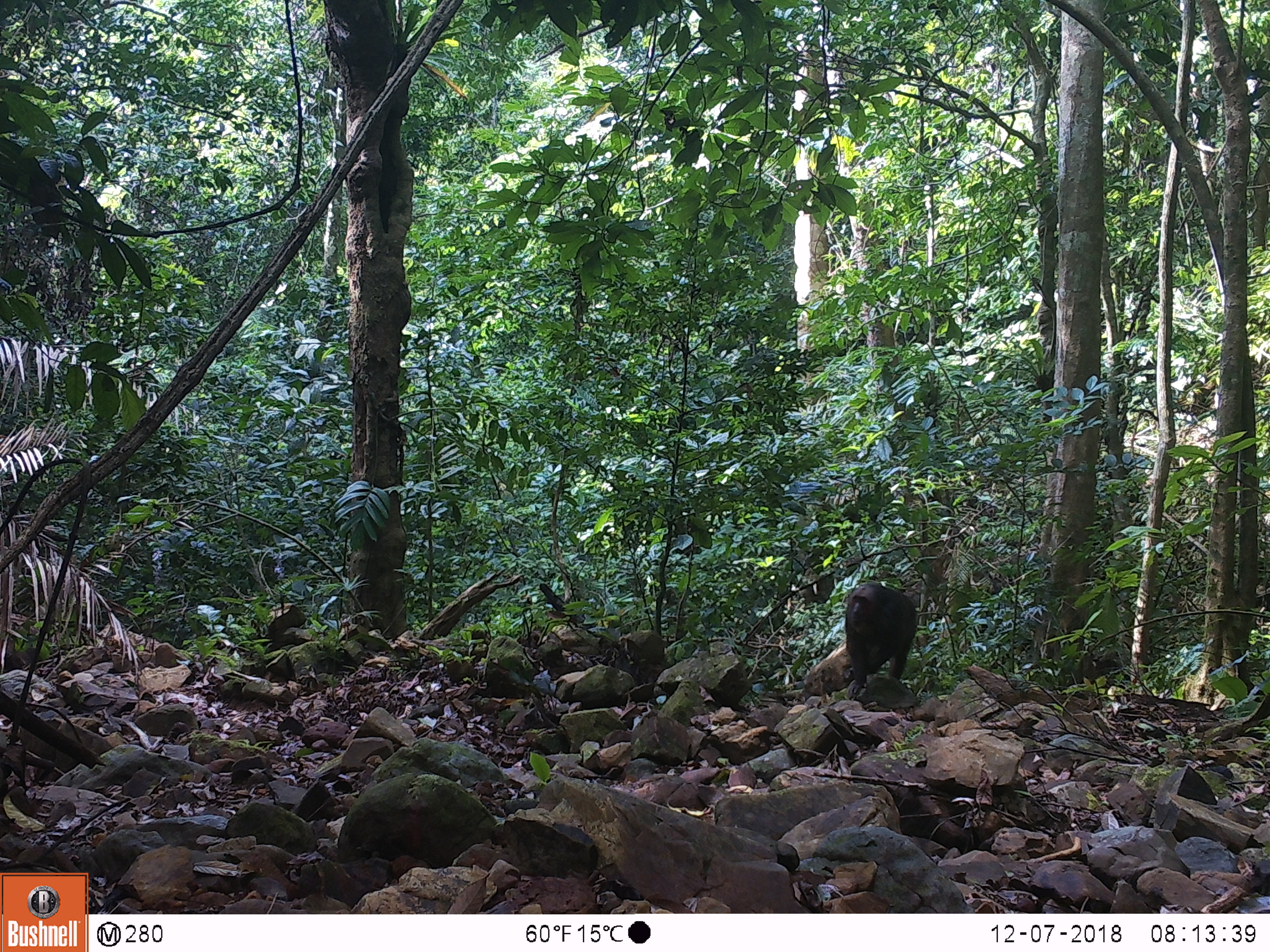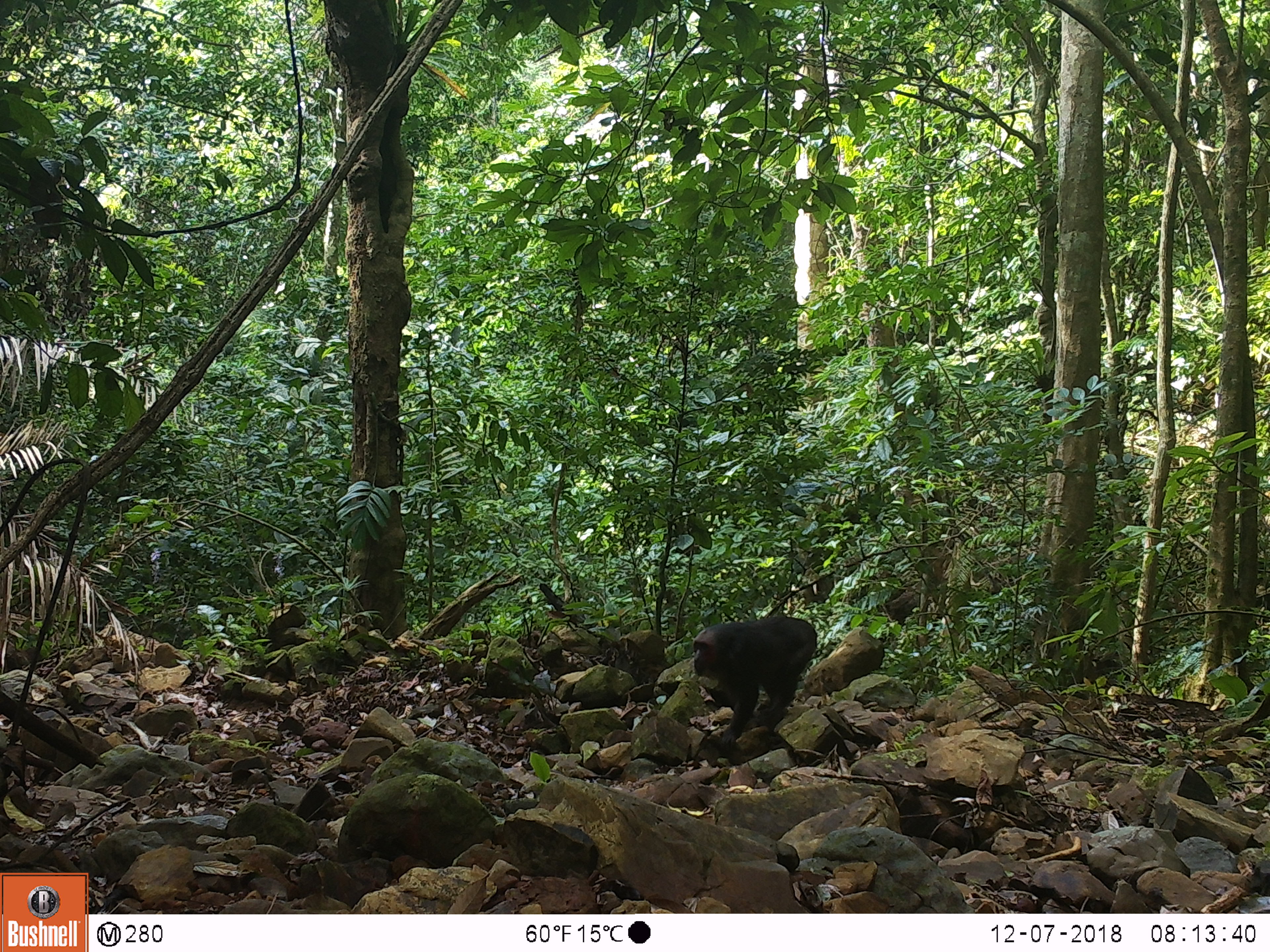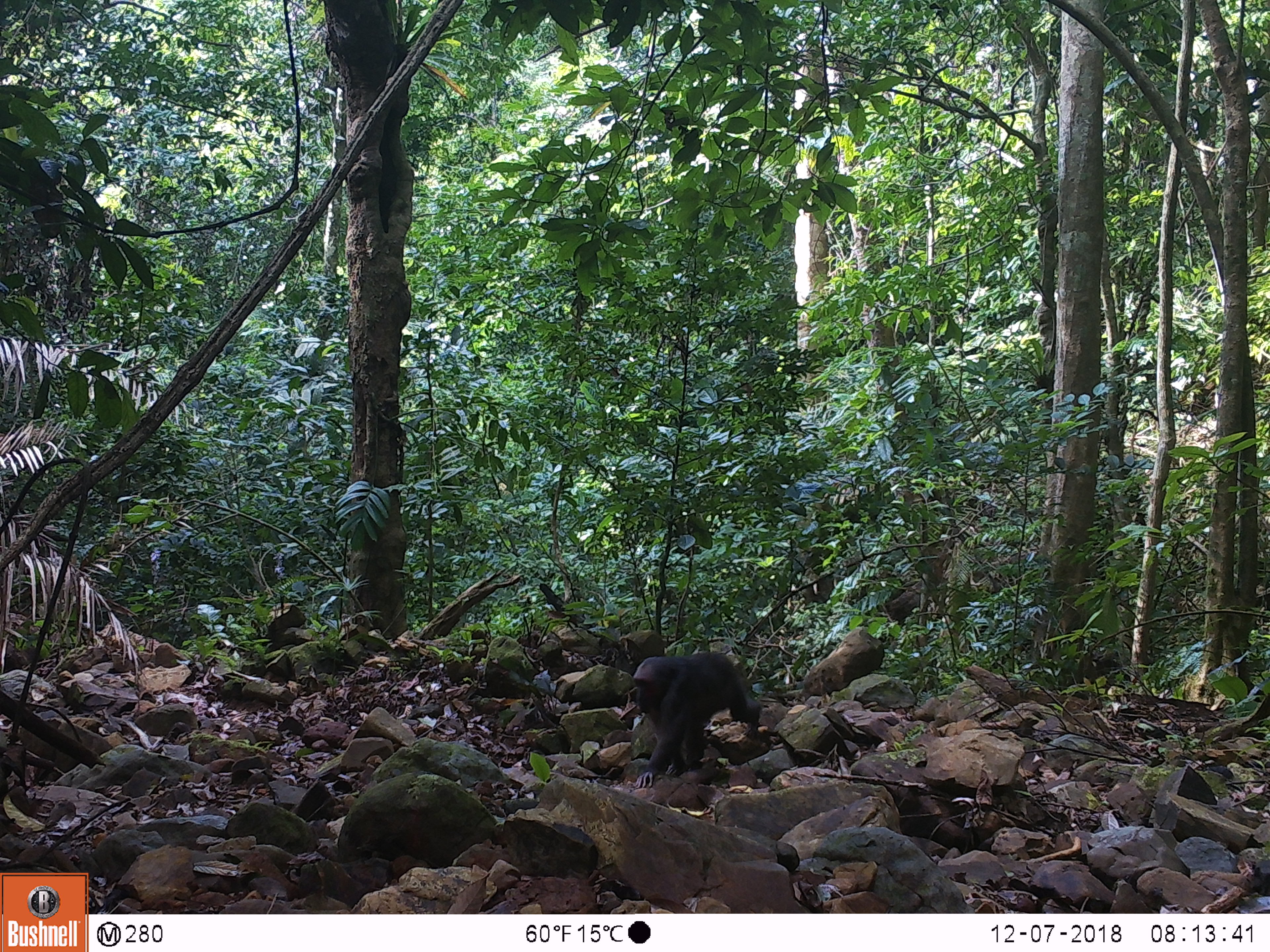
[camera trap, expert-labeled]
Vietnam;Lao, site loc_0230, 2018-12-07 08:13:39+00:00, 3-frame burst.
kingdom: Animalia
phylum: Chordata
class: Mammalia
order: Primates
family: Cercopithecidae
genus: Macaca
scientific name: Macaca arctoides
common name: stump-tailed macaque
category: stump tailed macaque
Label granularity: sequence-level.